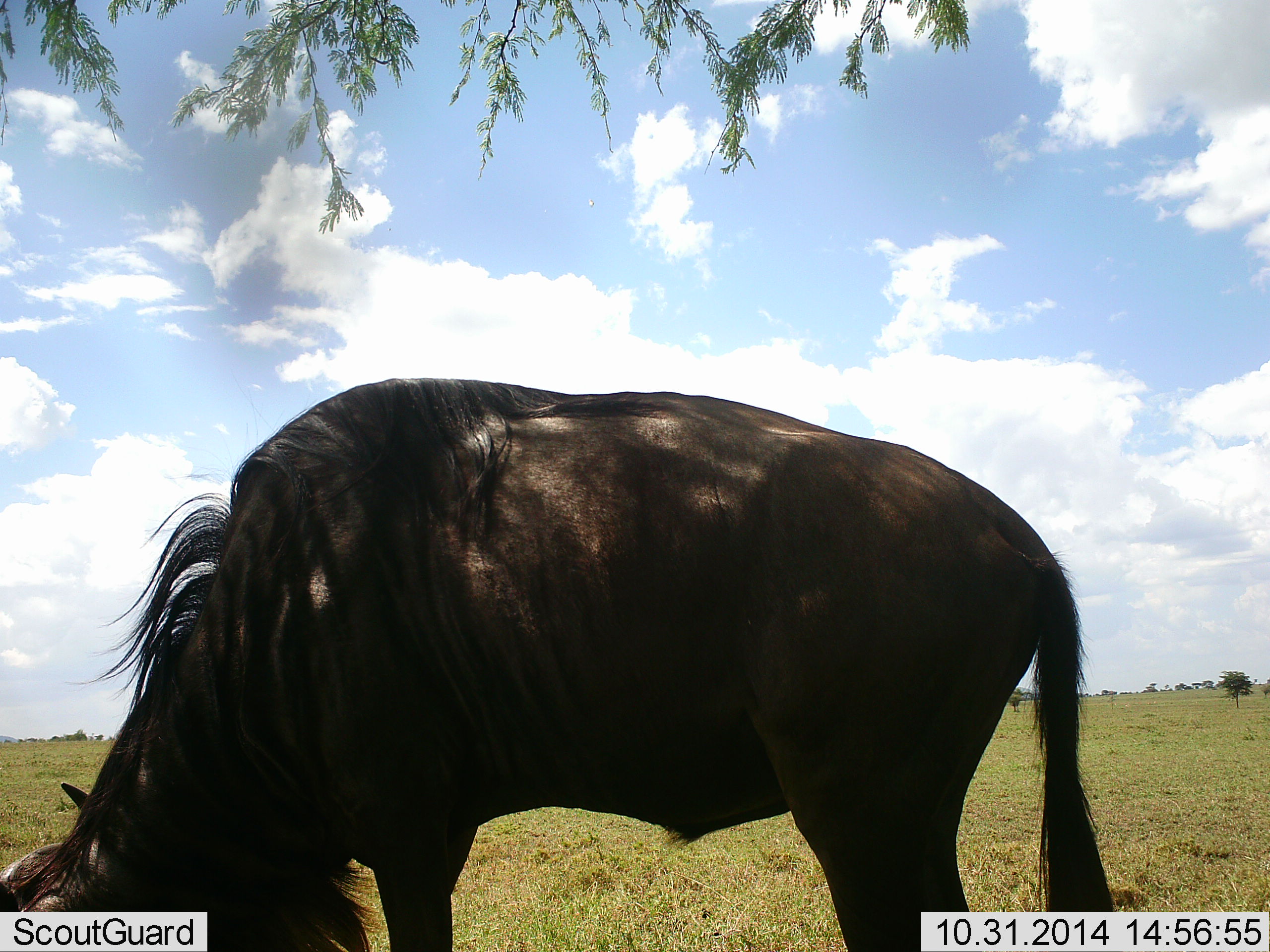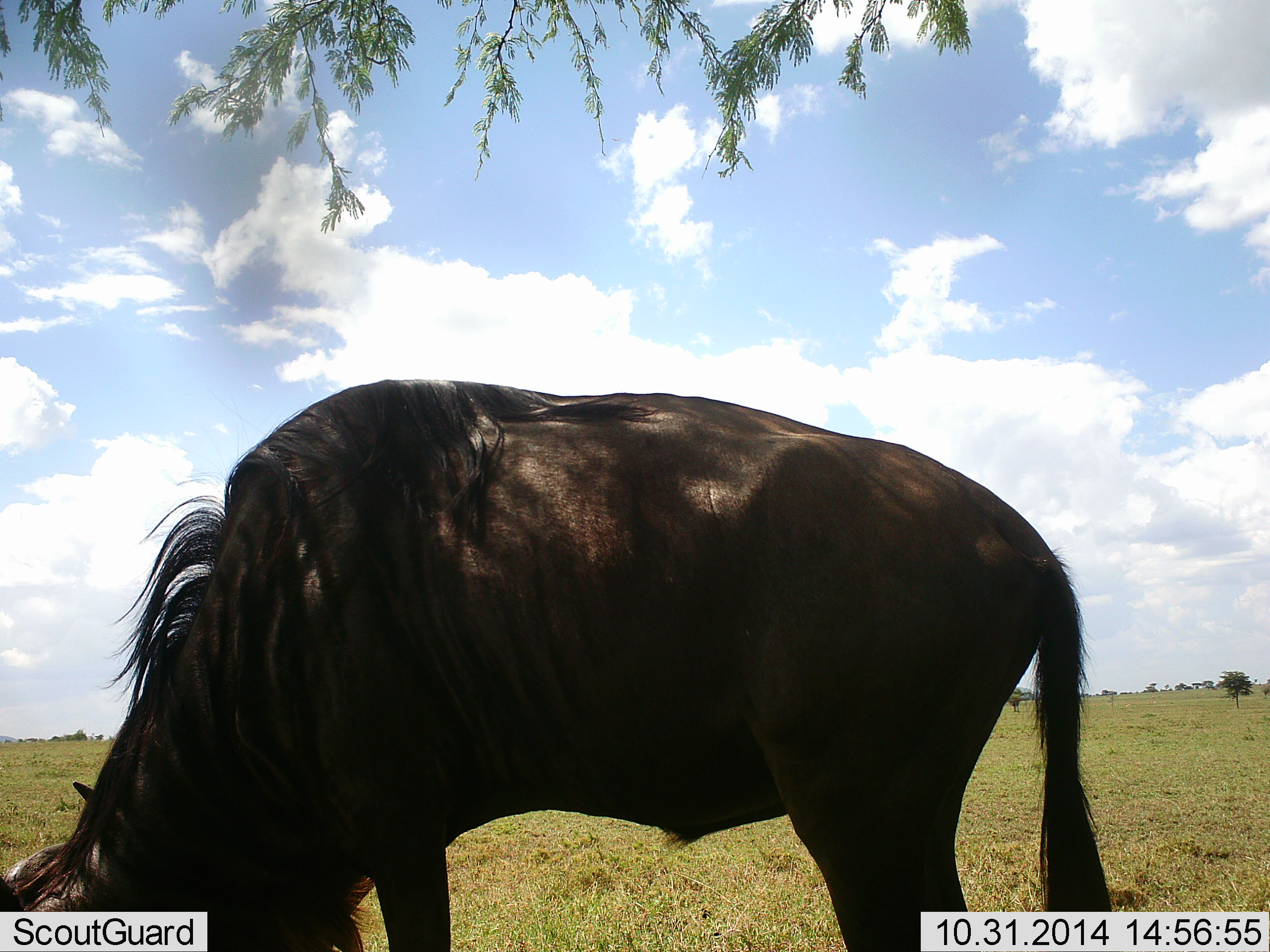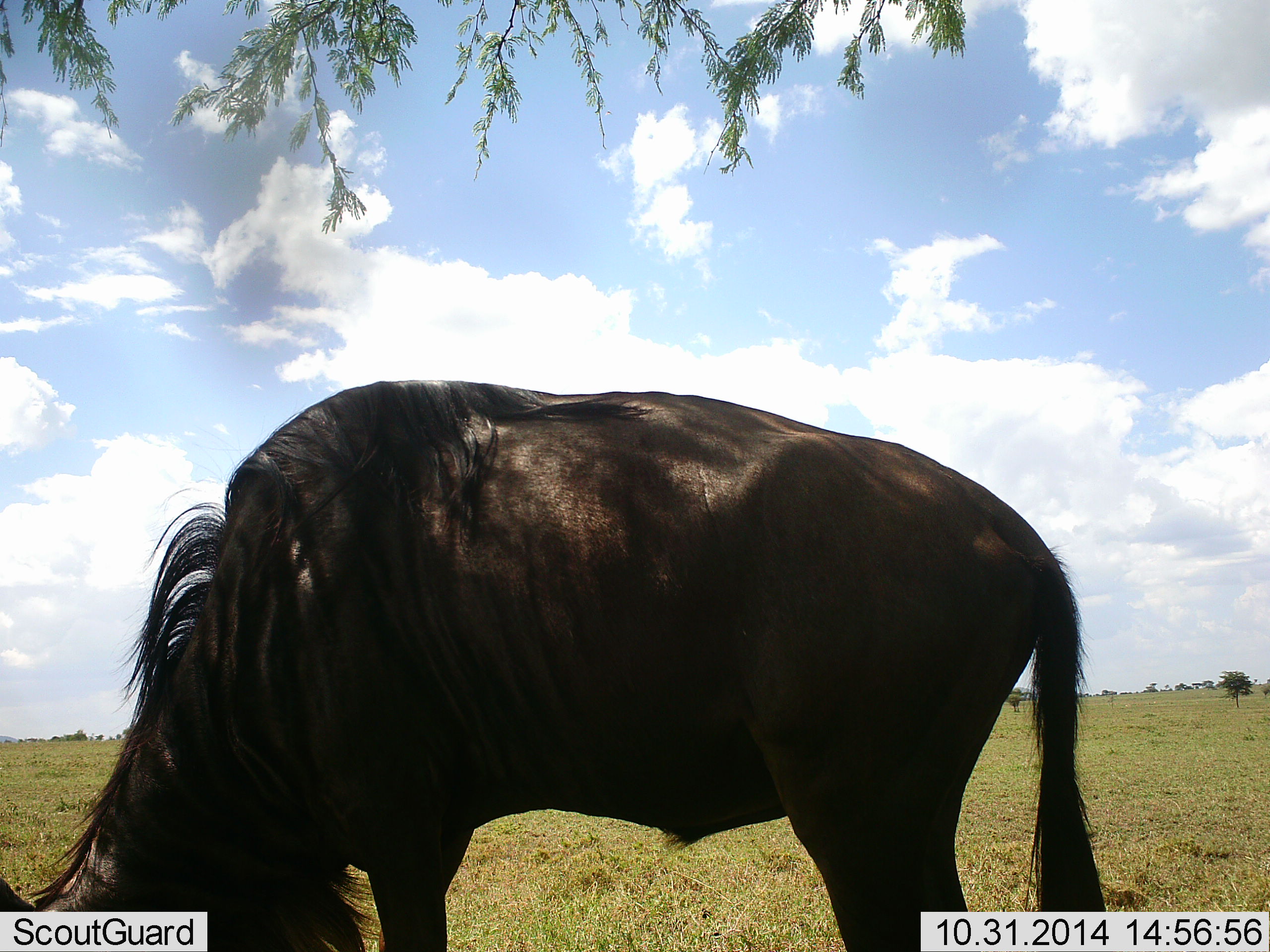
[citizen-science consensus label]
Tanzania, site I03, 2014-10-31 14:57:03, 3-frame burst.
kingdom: Animalia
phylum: Chordata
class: Mammalia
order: Artiodactyla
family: Bovidae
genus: Connochaetes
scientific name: Connochaetes taurinus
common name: blue wildebeest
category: wildebeest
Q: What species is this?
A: Wildebeest (blue wildebeest) (Connochaetes taurinus).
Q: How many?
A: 1.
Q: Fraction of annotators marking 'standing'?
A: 20%.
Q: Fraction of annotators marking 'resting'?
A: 0%.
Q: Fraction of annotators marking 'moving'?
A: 10%.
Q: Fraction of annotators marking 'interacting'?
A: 0%.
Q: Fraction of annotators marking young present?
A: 0%.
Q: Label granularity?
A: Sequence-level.